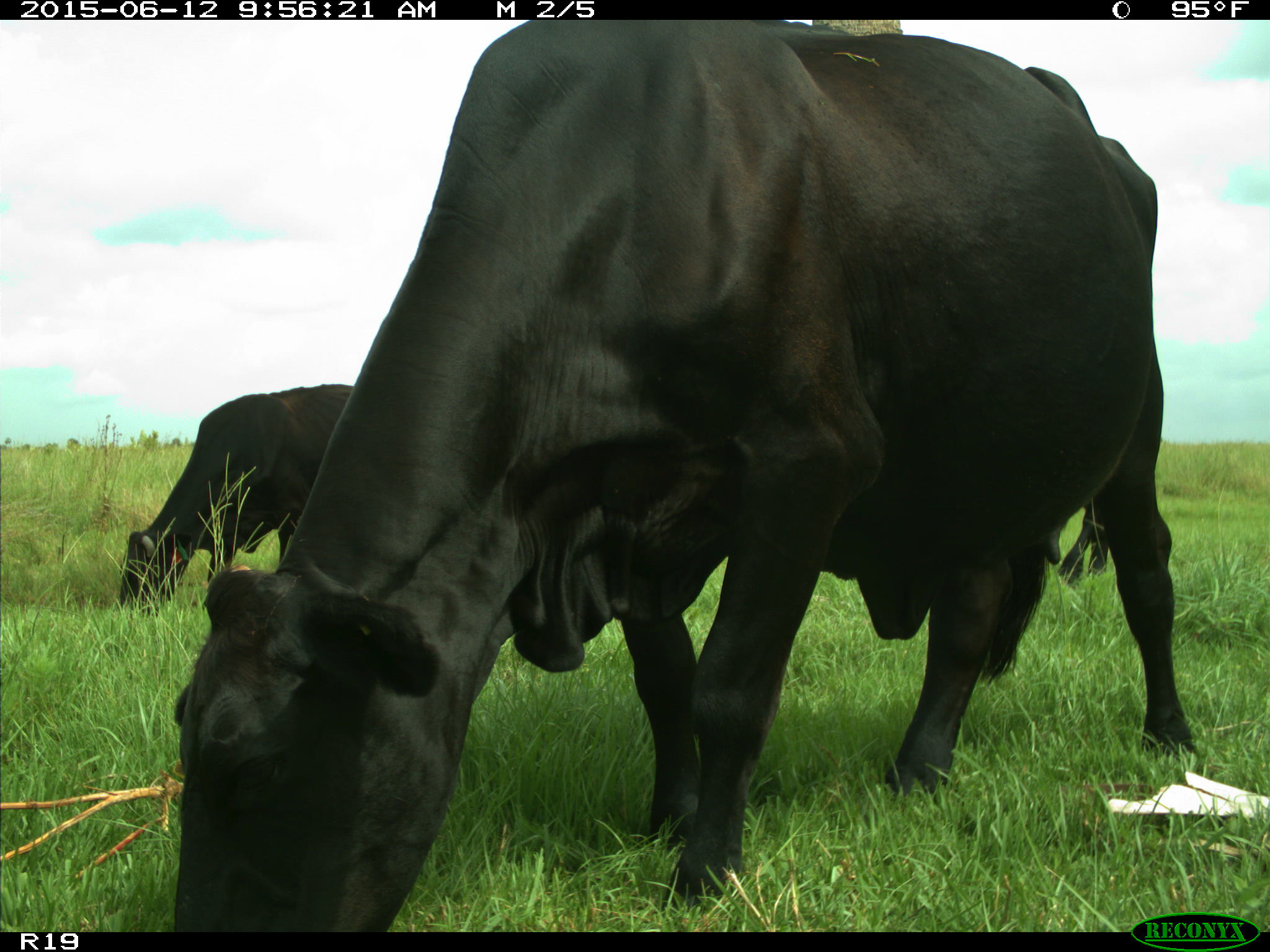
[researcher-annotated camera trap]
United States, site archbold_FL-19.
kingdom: Animalia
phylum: Chordata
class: Mammalia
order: Artiodactyla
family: Bovidae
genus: Bos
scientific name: Bos taurus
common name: domestic cow